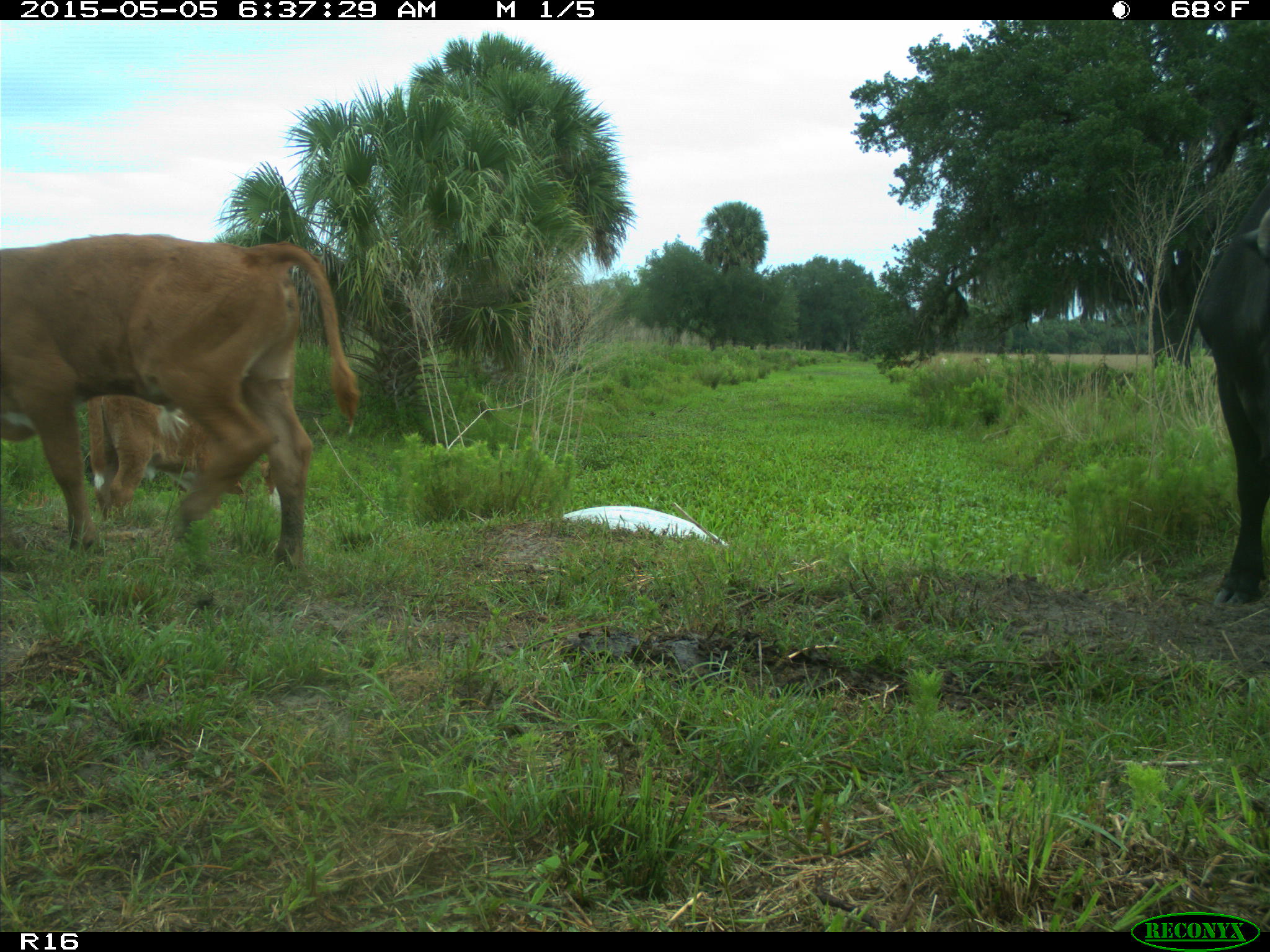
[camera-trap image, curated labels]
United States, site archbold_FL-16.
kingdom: Animalia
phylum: Chordata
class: Mammalia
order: Artiodactyla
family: Bovidae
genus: Bos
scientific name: Bos taurus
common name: domestic cow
Bos taurus (domestic cow).